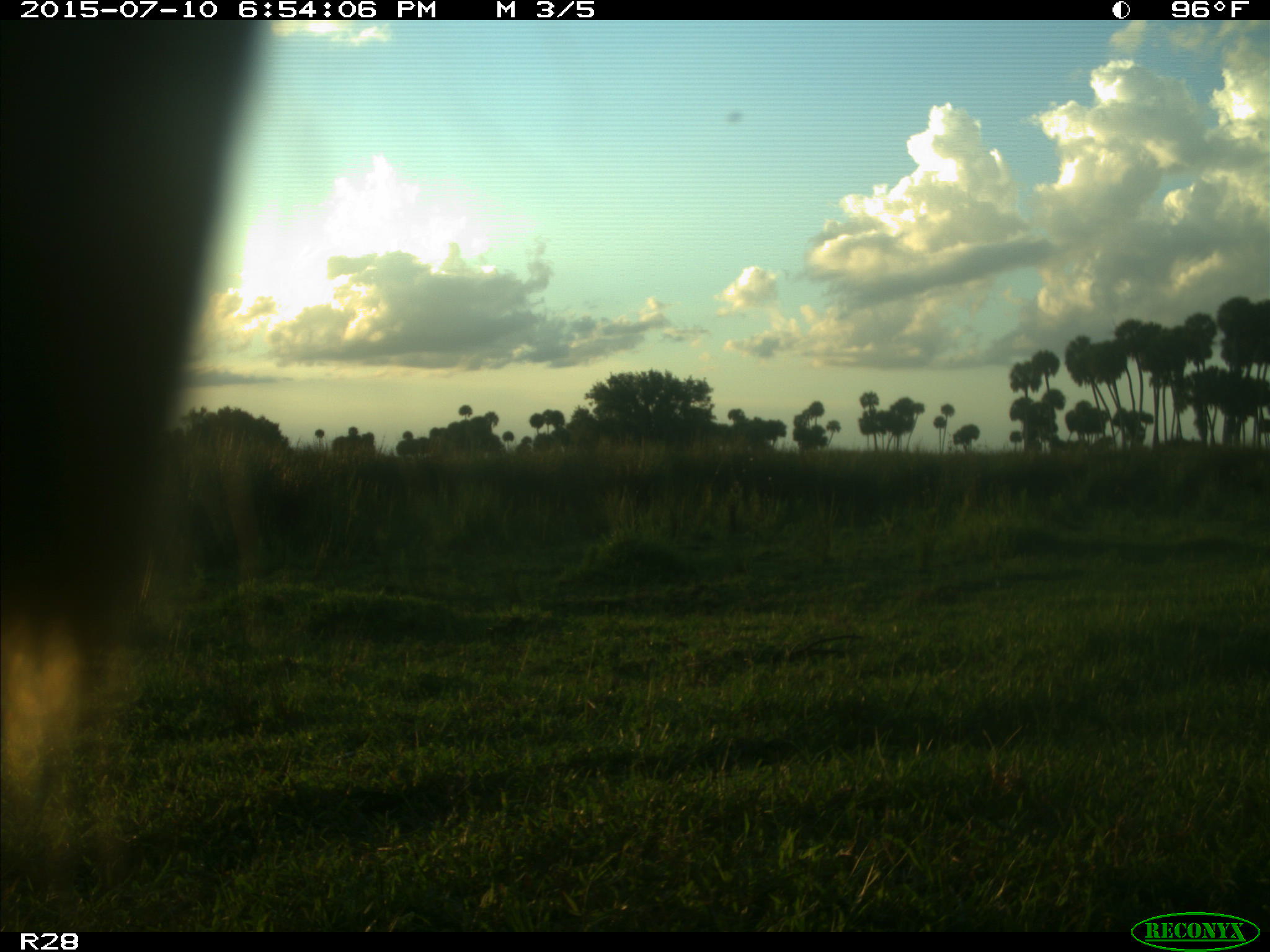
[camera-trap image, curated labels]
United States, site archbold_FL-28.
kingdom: Animalia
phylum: Chordata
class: Mammalia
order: Artiodactyla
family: Bovidae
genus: Bos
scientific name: Bos taurus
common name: domestic cow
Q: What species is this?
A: Bos taurus (domestic cow).